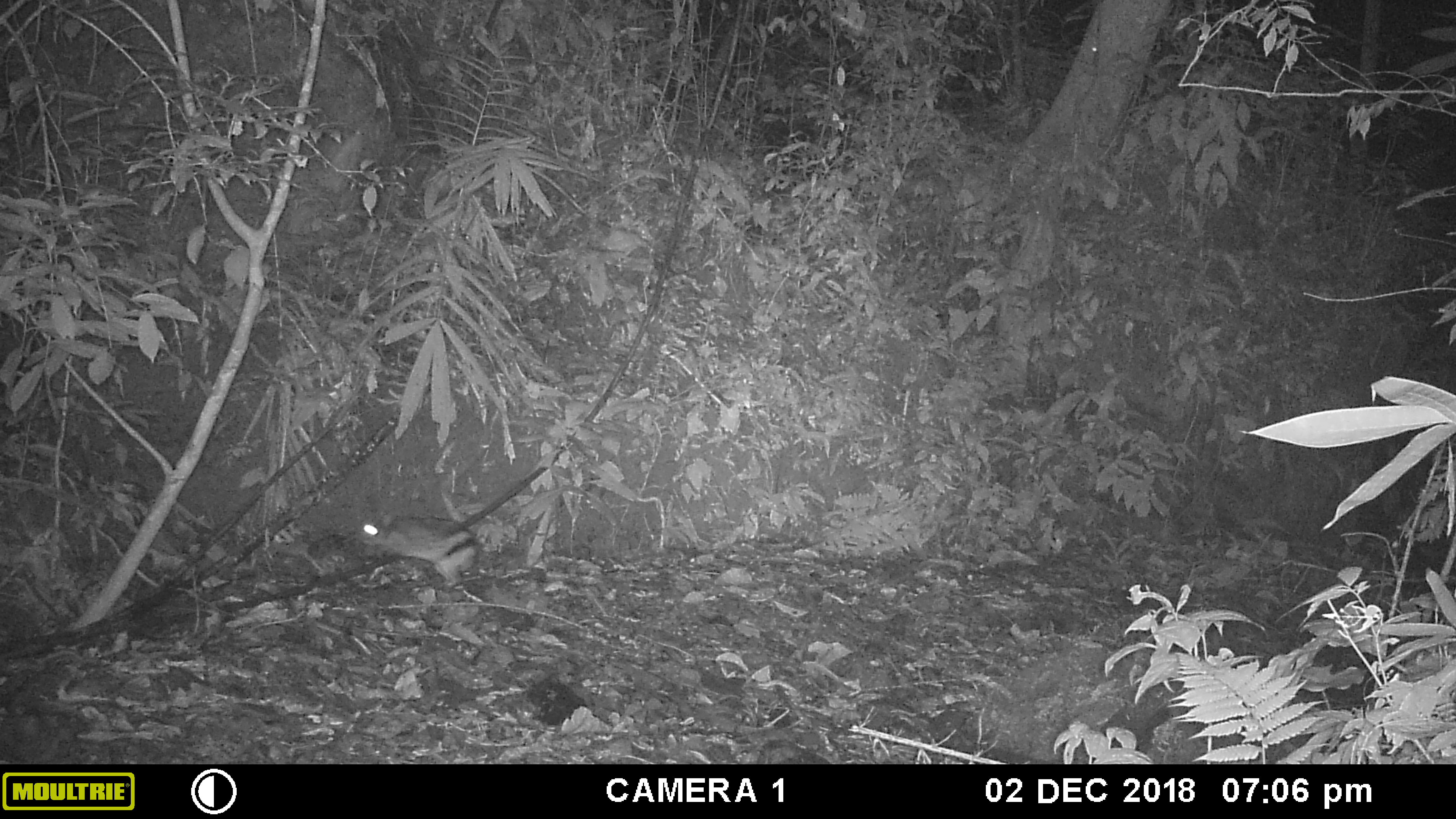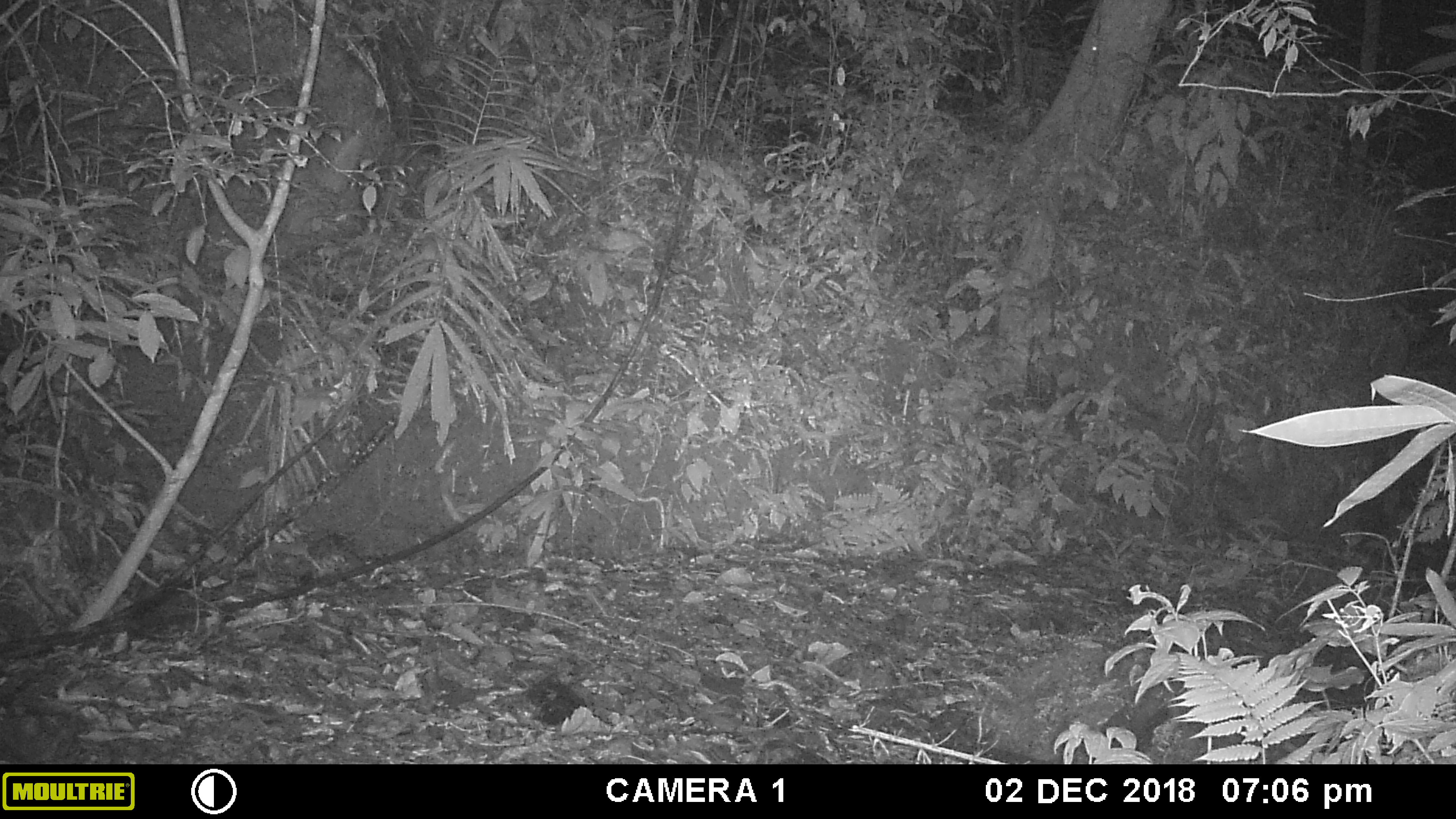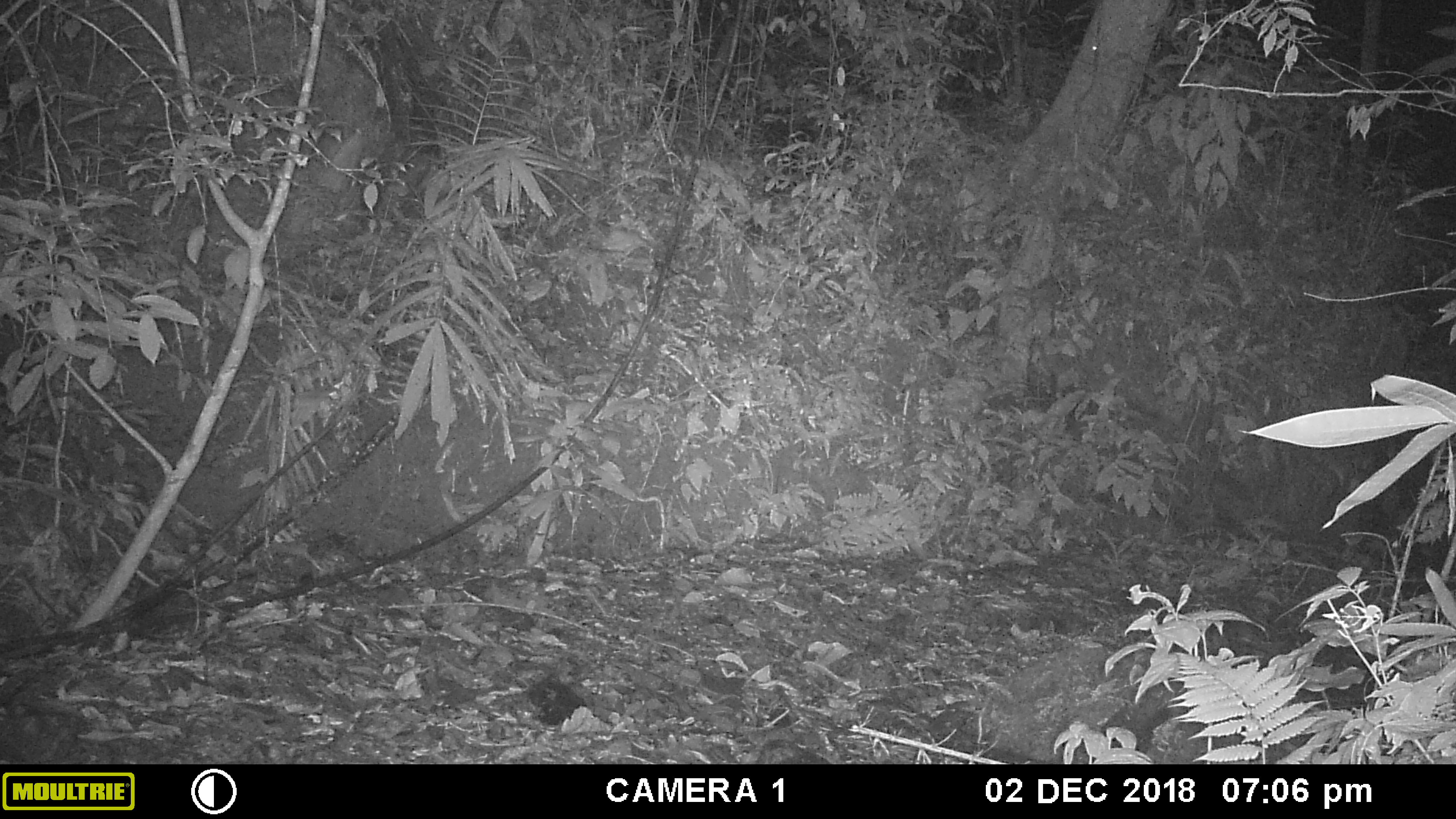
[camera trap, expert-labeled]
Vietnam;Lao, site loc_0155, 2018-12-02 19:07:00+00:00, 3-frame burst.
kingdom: Animalia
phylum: Chordata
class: Mammalia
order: Lagomorpha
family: Leporidae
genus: Nesolagus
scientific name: Nesolagus timminsi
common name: annamite striped rabbit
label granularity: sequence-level